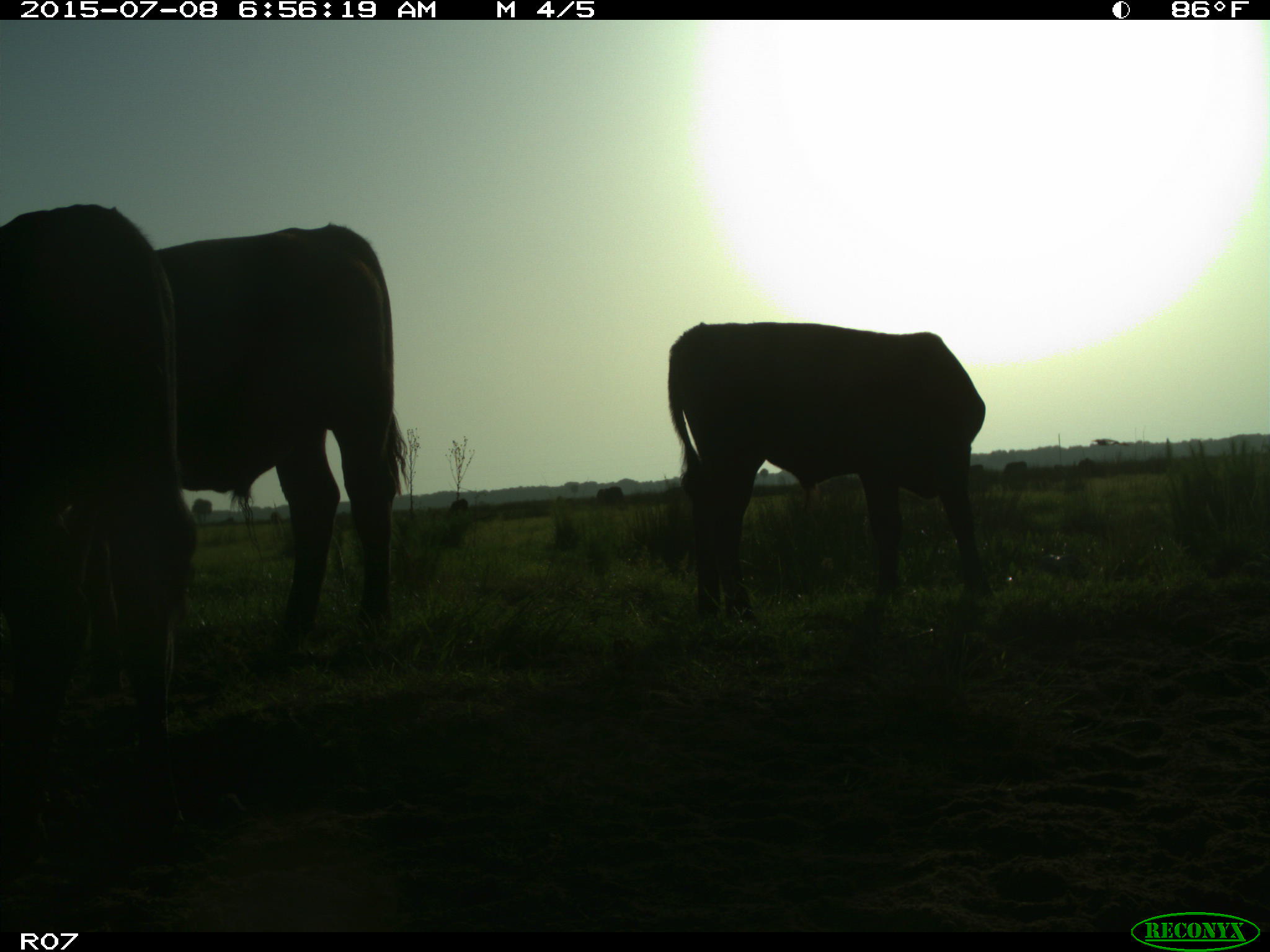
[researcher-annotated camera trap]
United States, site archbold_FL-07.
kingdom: Animalia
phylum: Chordata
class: Mammalia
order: Artiodactyla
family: Bovidae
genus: Bos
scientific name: Bos taurus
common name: domestic cow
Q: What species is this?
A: Bos taurus (domestic cow).